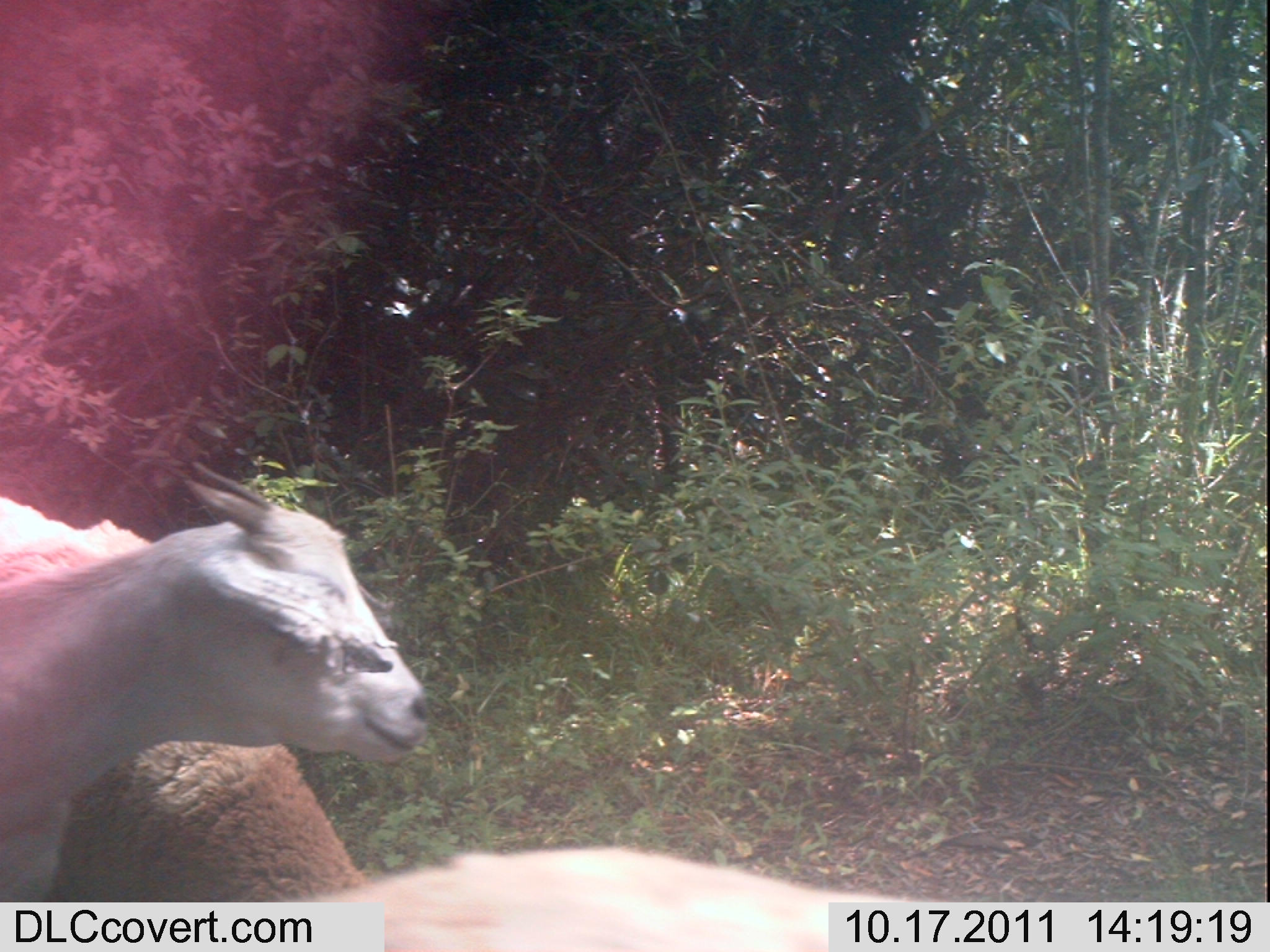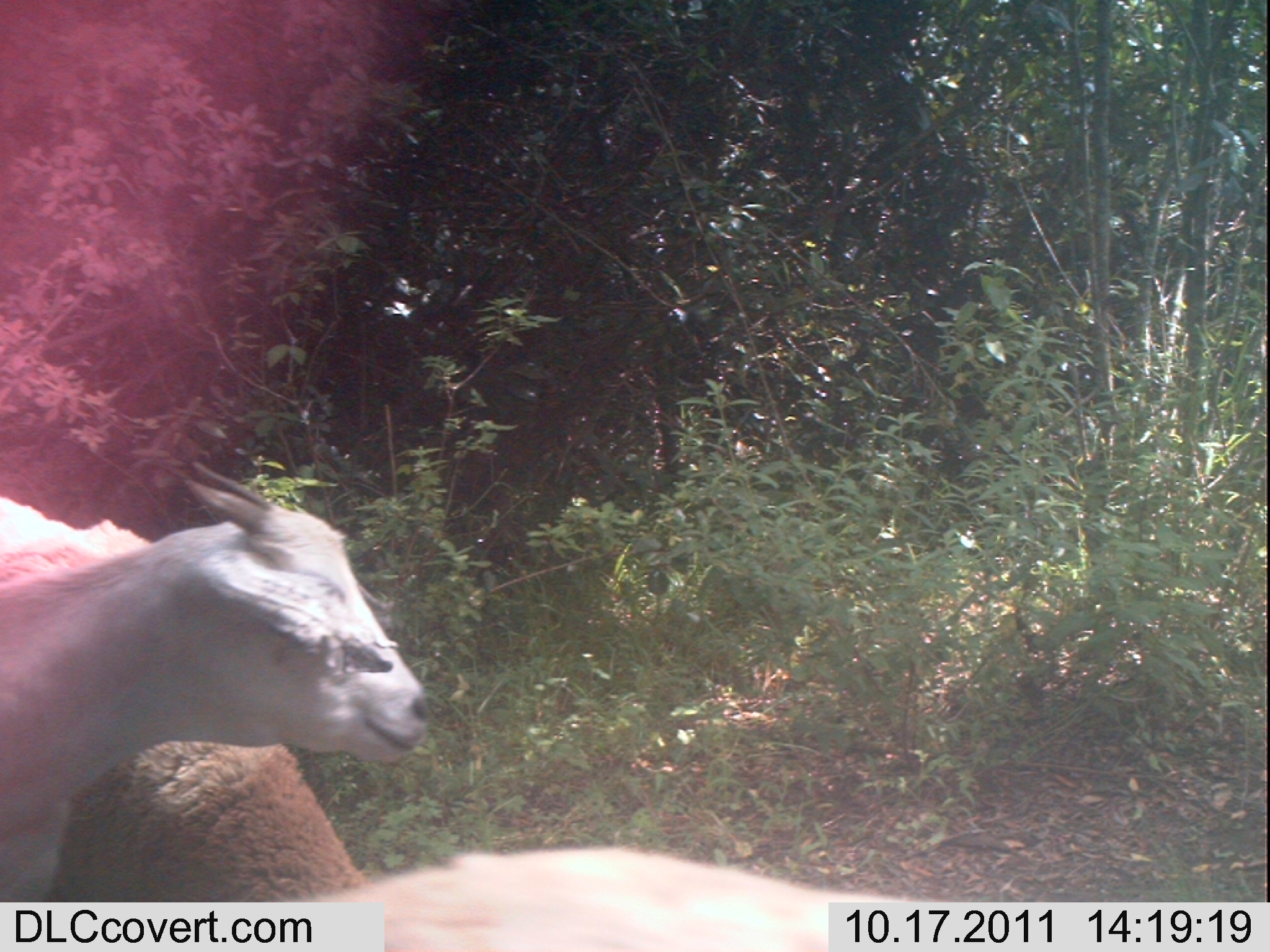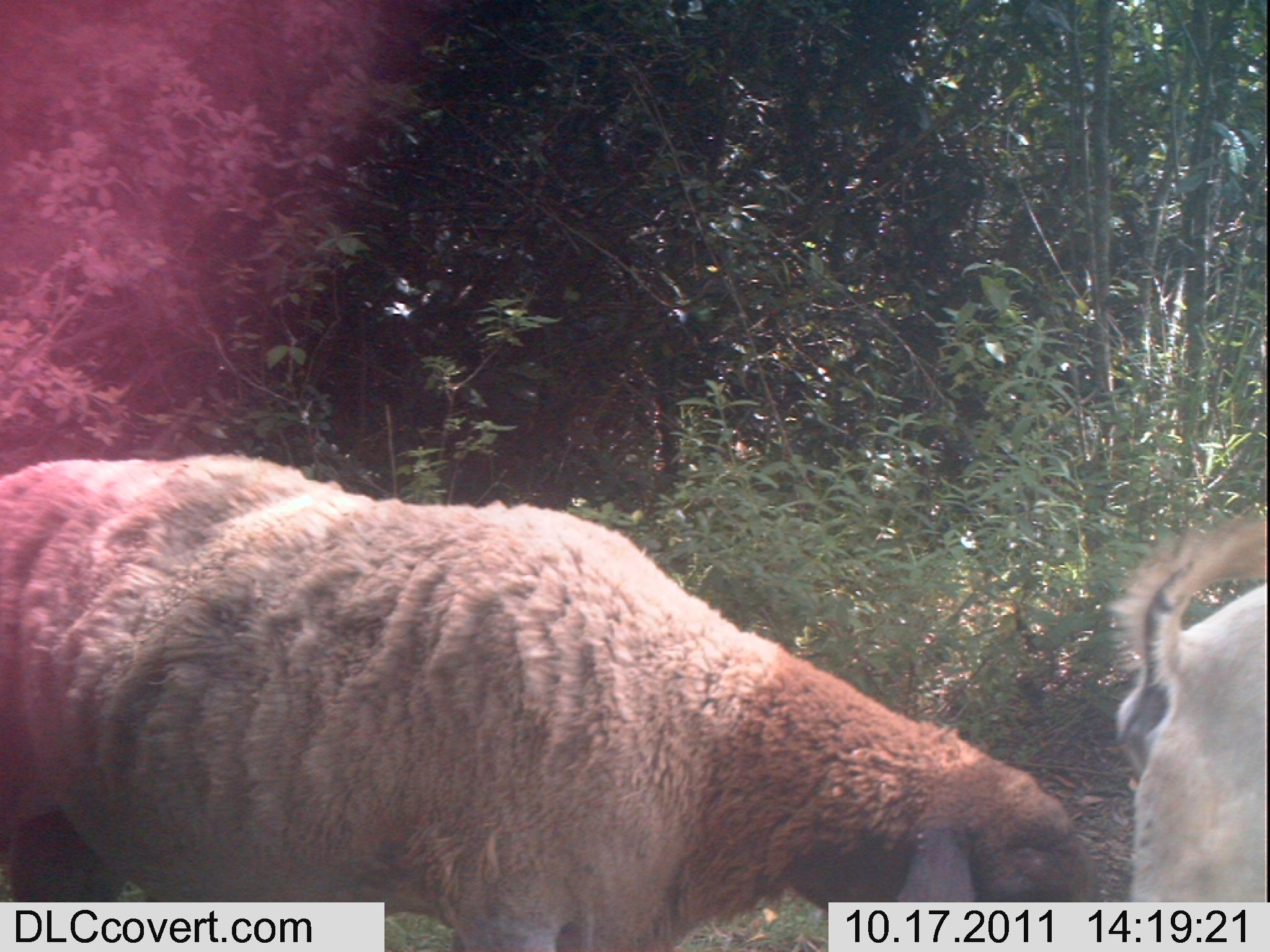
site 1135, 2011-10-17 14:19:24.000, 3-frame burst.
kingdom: Animalia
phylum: Chordata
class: Mammalia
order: Artiodactyla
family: Bovidae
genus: Capra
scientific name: Capra aegagrus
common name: wild goat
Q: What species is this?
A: Capra aegagrus (wild goat).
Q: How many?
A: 2.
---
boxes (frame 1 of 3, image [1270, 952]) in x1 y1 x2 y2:
capra aegagrus: 1 460 431 902; 0 496 366 902; 303 845 942 952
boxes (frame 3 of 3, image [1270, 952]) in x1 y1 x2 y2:
capra aegagrus: 0 452 1101 948; 1104 515 1267 901